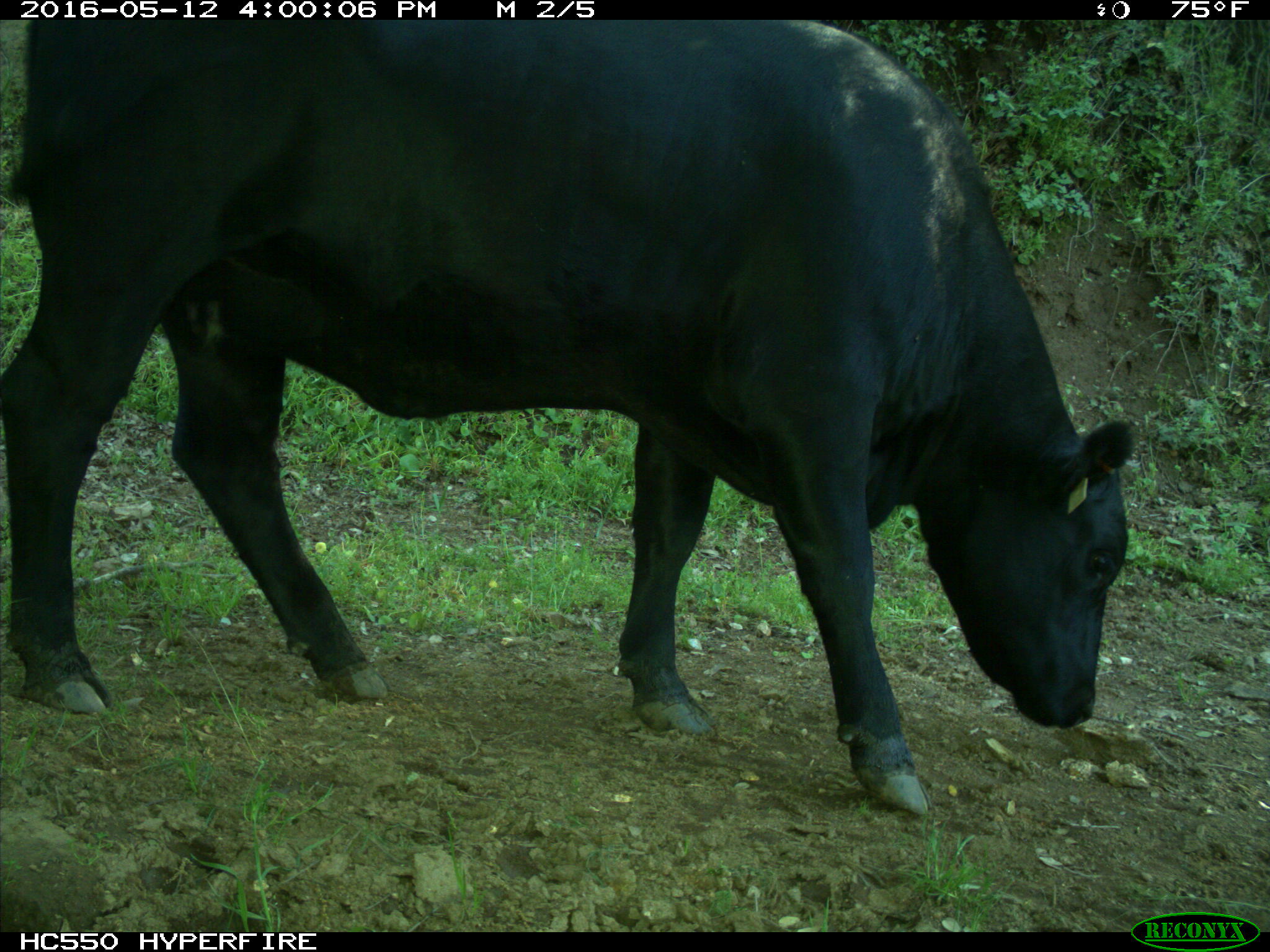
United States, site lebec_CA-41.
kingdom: Animalia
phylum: Chordata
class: Mammalia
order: Artiodactyla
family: Bovidae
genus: Bos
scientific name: Bos taurus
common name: domestic cow